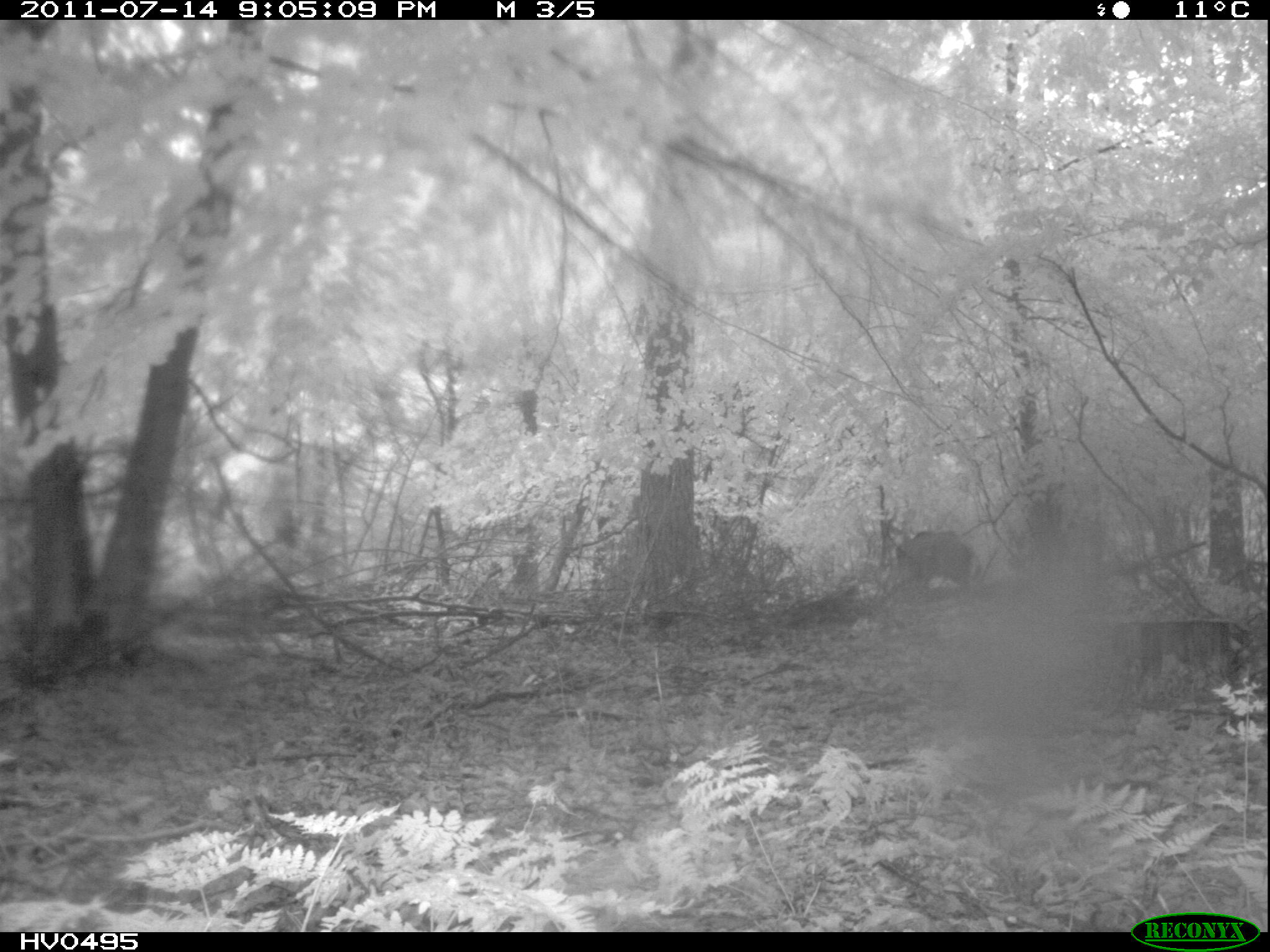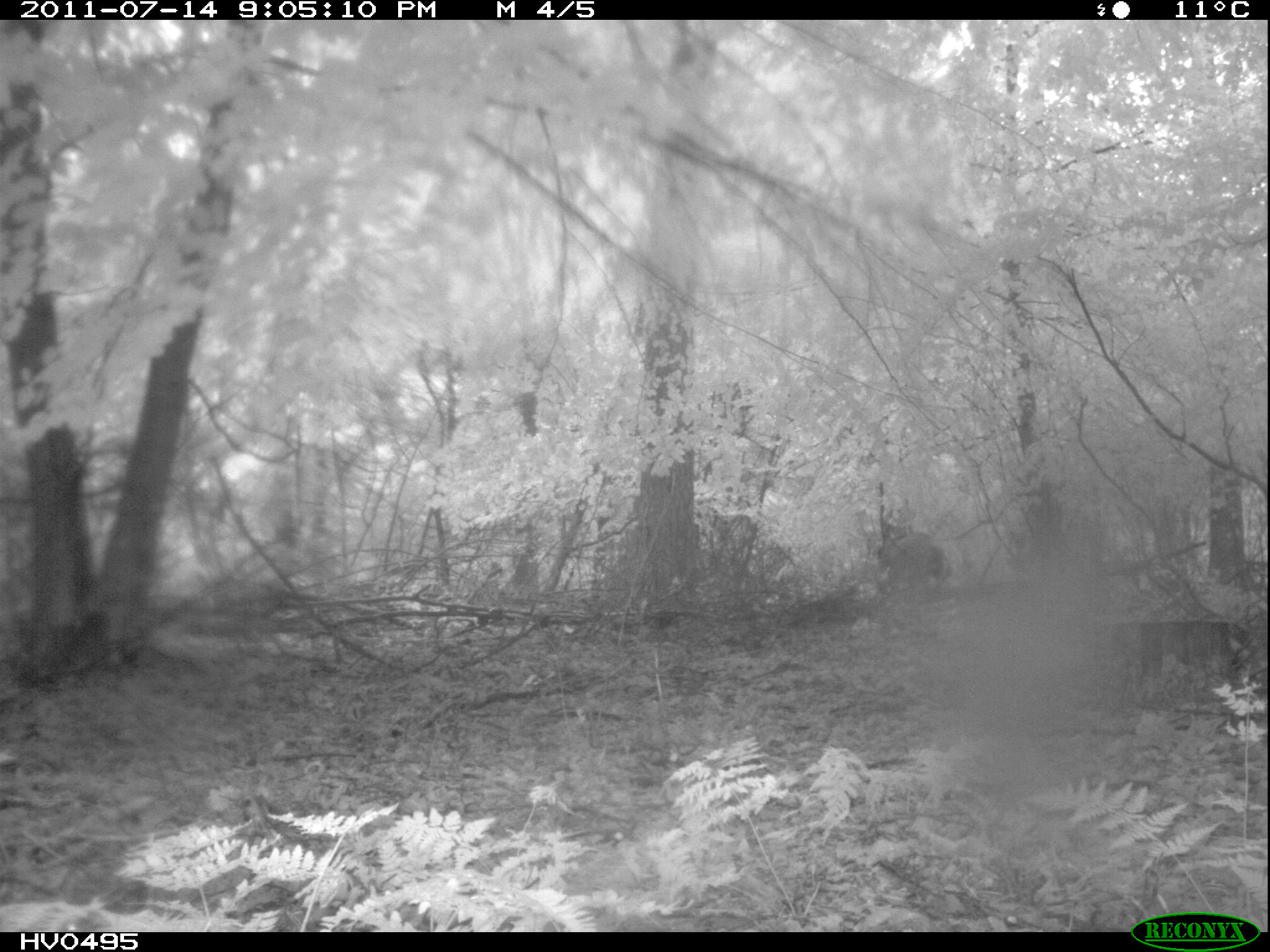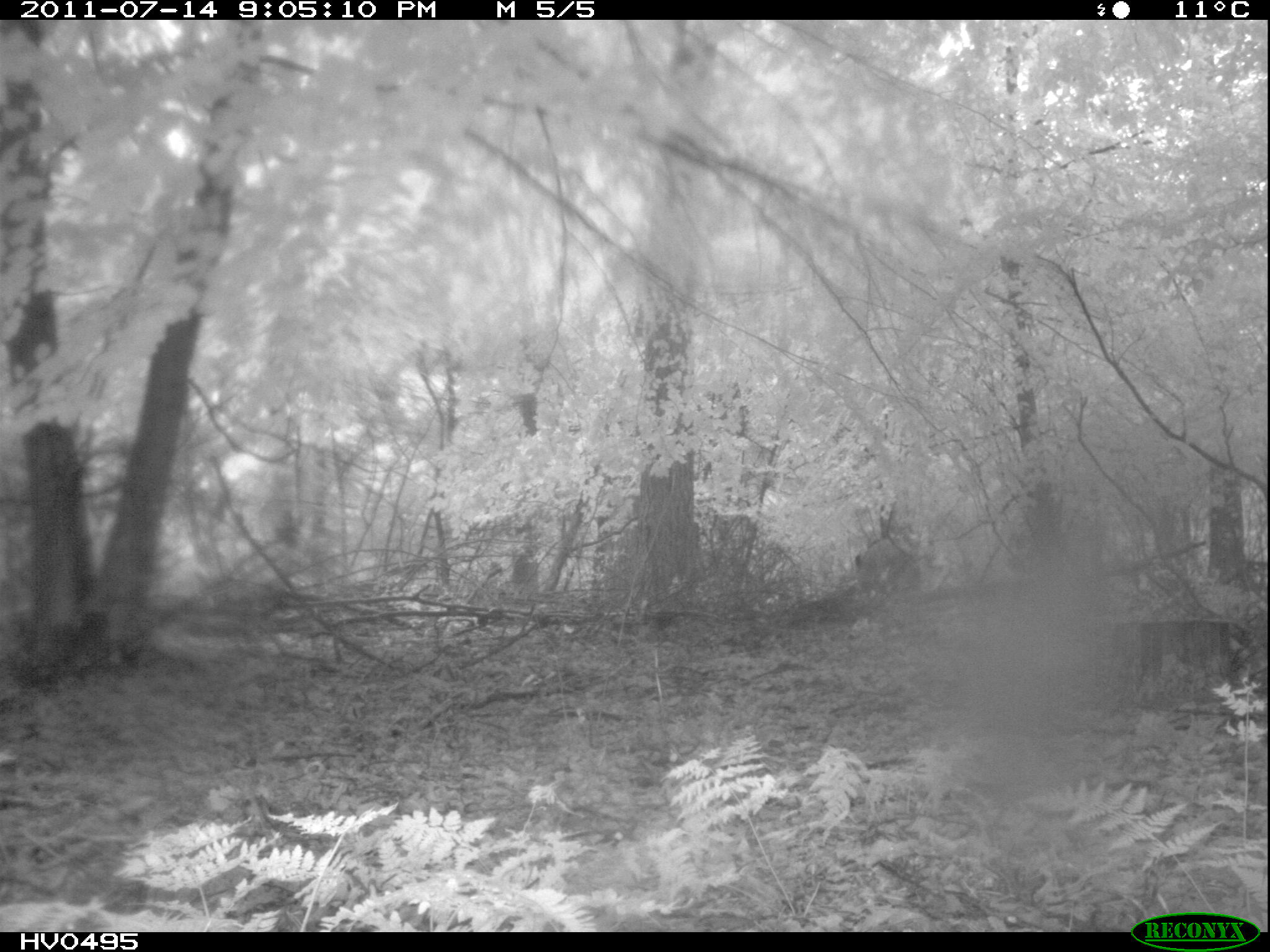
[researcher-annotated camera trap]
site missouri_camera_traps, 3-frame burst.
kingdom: Animalia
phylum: Chordata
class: Mammalia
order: Artiodactyla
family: Suidae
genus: Sus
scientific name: Sus scrofa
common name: wild boar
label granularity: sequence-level